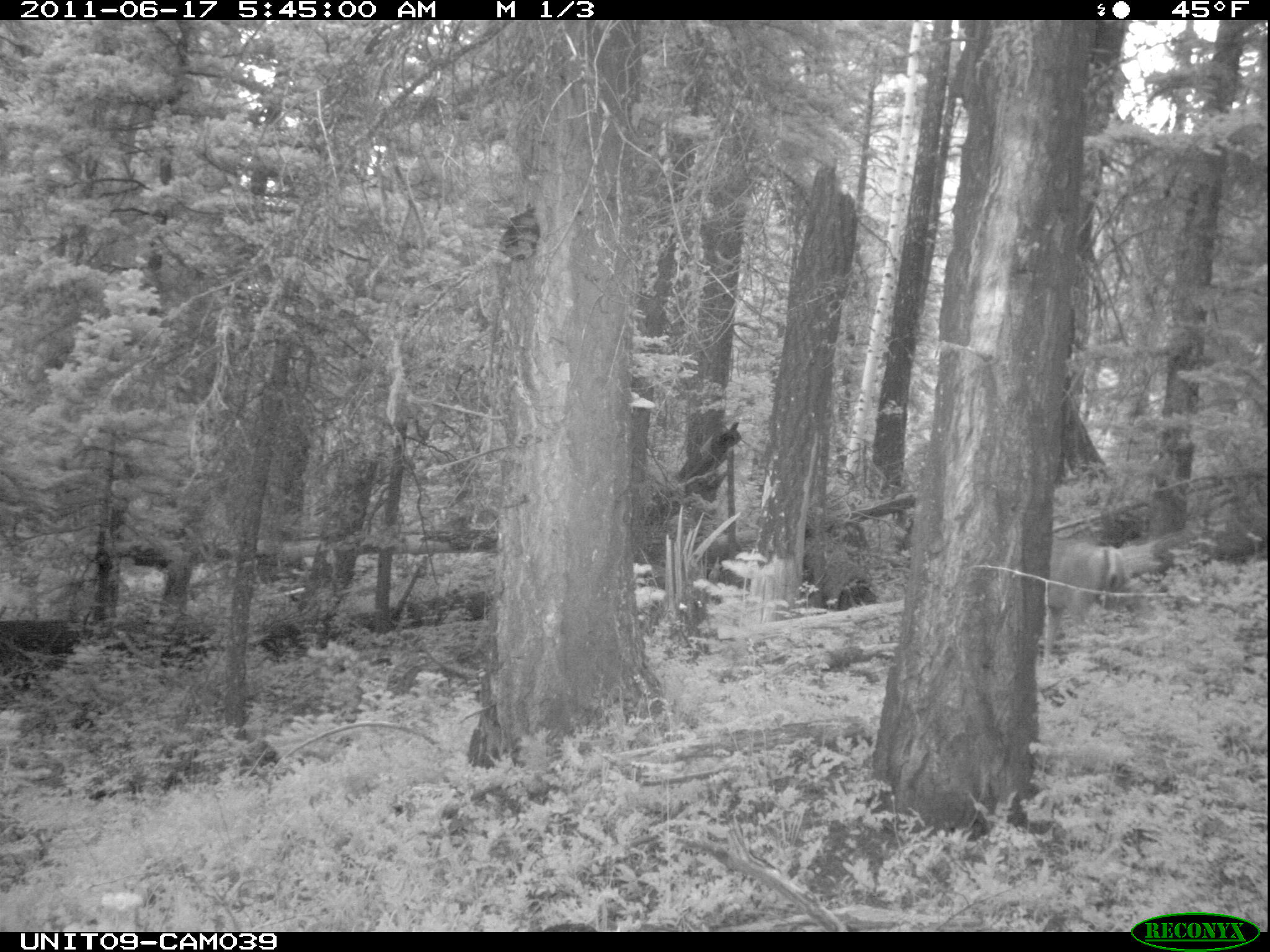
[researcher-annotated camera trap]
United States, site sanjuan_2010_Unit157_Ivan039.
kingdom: Animalia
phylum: Chordata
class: Mammalia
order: Artiodactyla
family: Cervidae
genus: Odocoileus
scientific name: Odocoileus hemionus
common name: mule deer